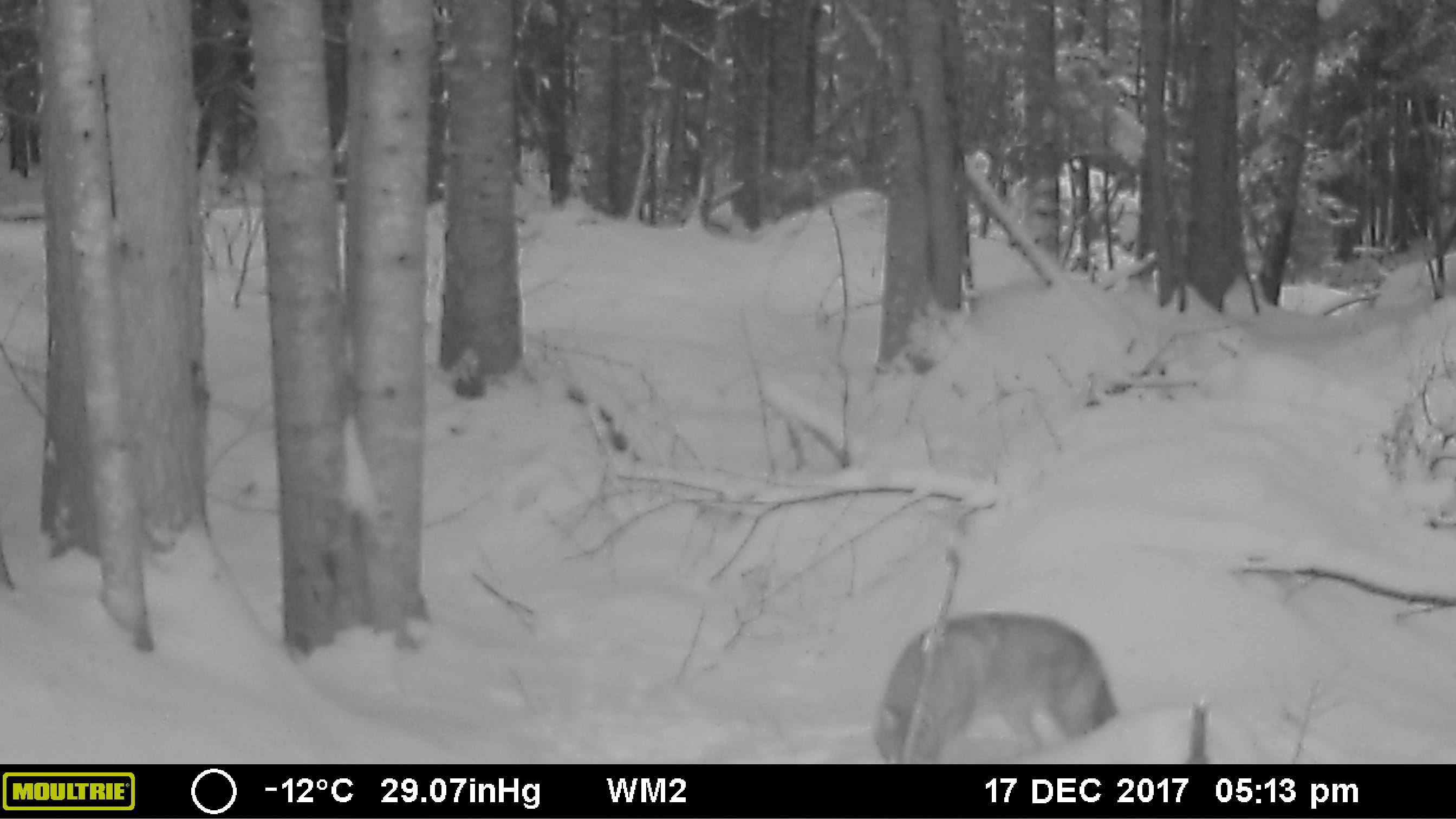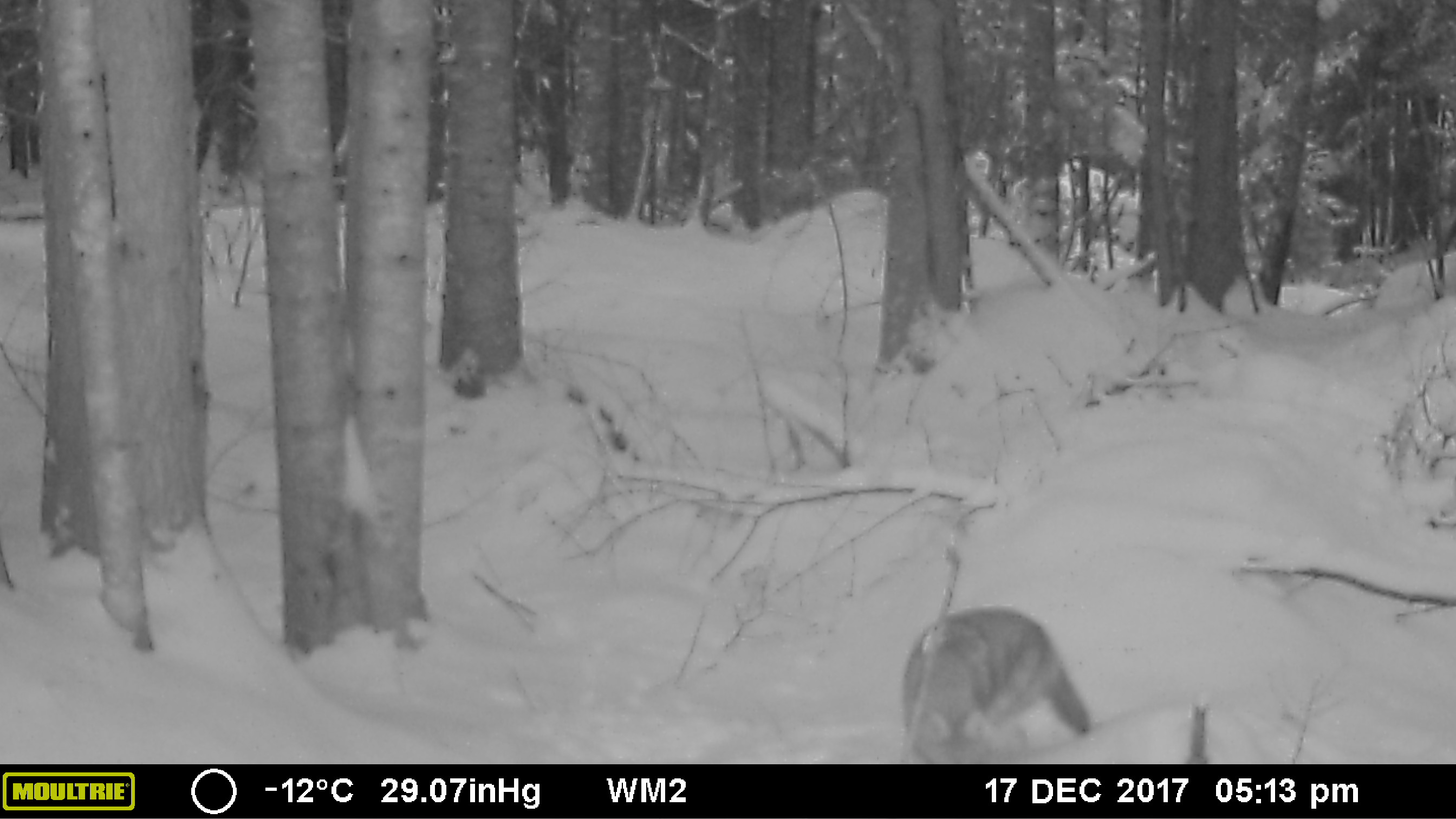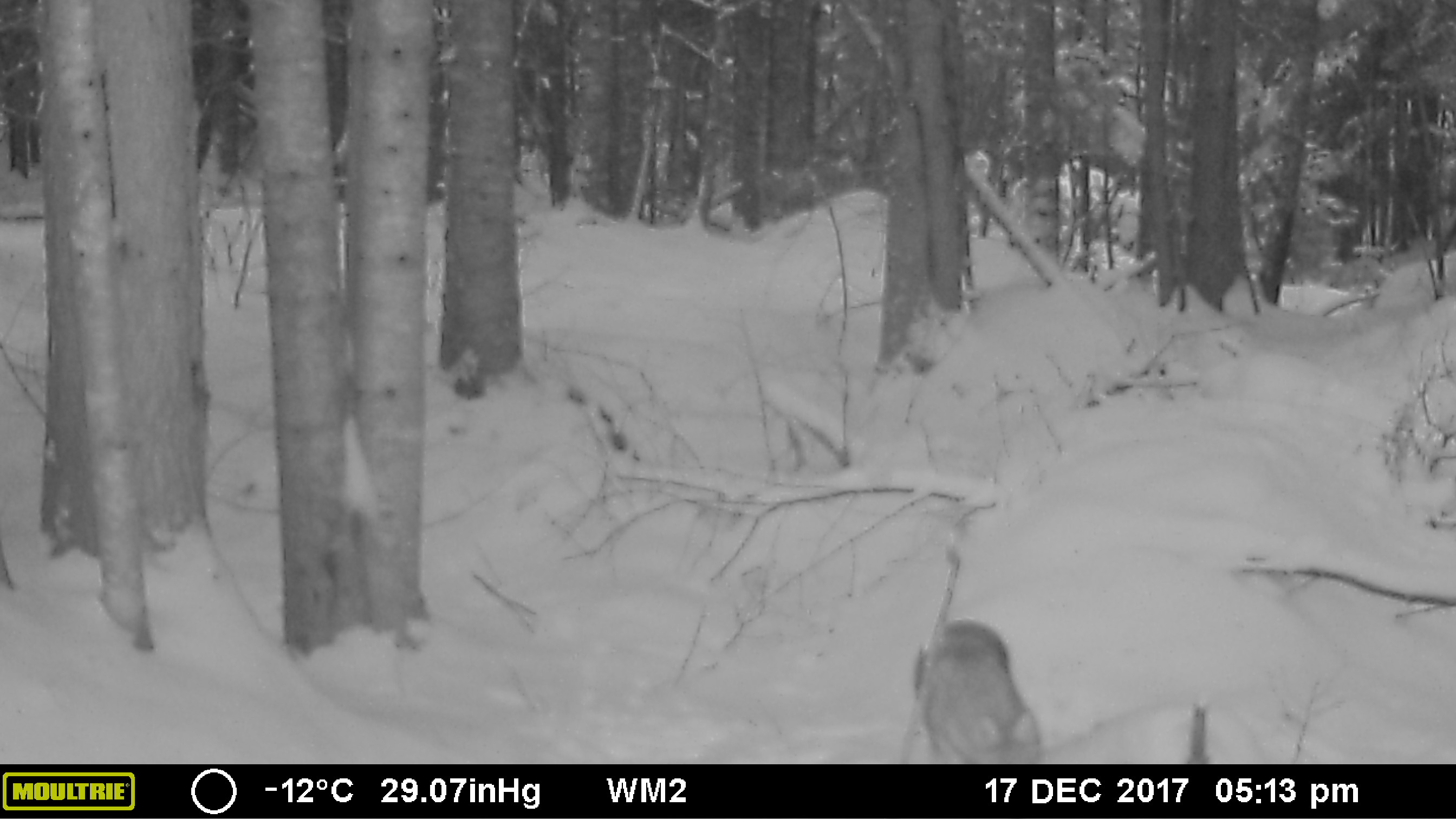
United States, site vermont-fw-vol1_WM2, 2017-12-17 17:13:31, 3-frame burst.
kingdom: Animalia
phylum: Chordata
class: Mammalia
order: Carnivora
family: Canidae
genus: Canis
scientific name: Canis latrans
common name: coyote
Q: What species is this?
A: Coyote (Canis latrans).